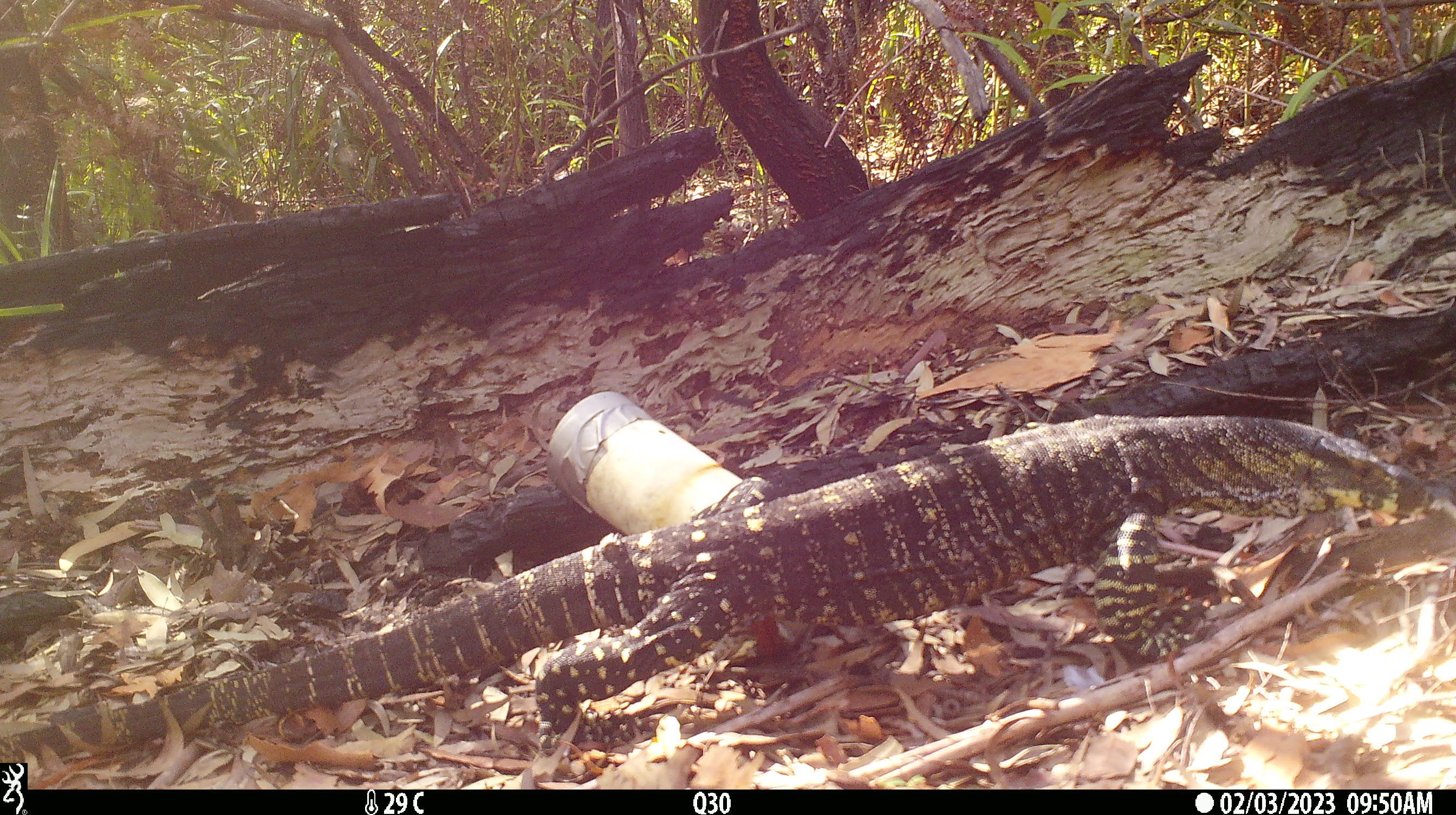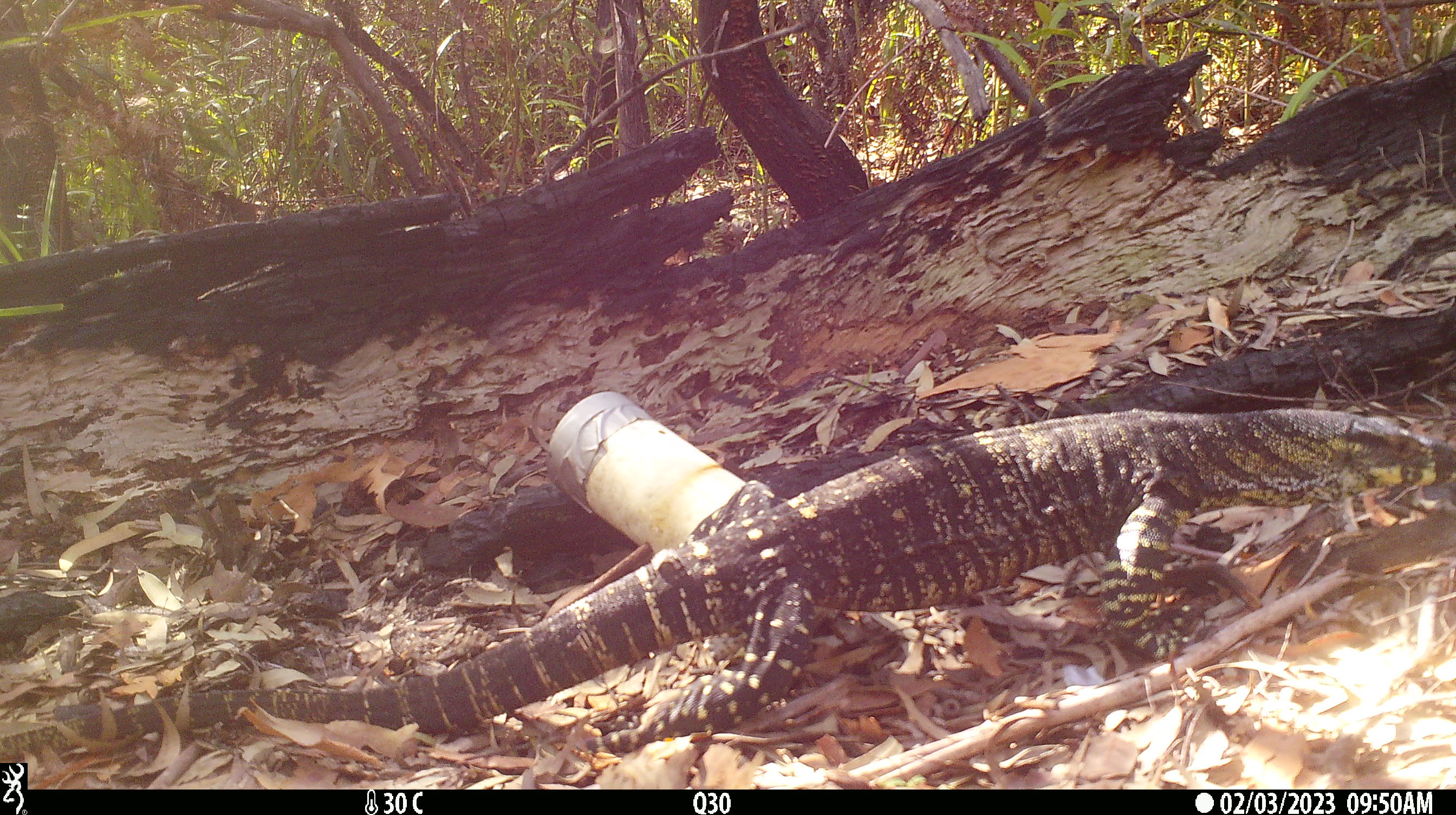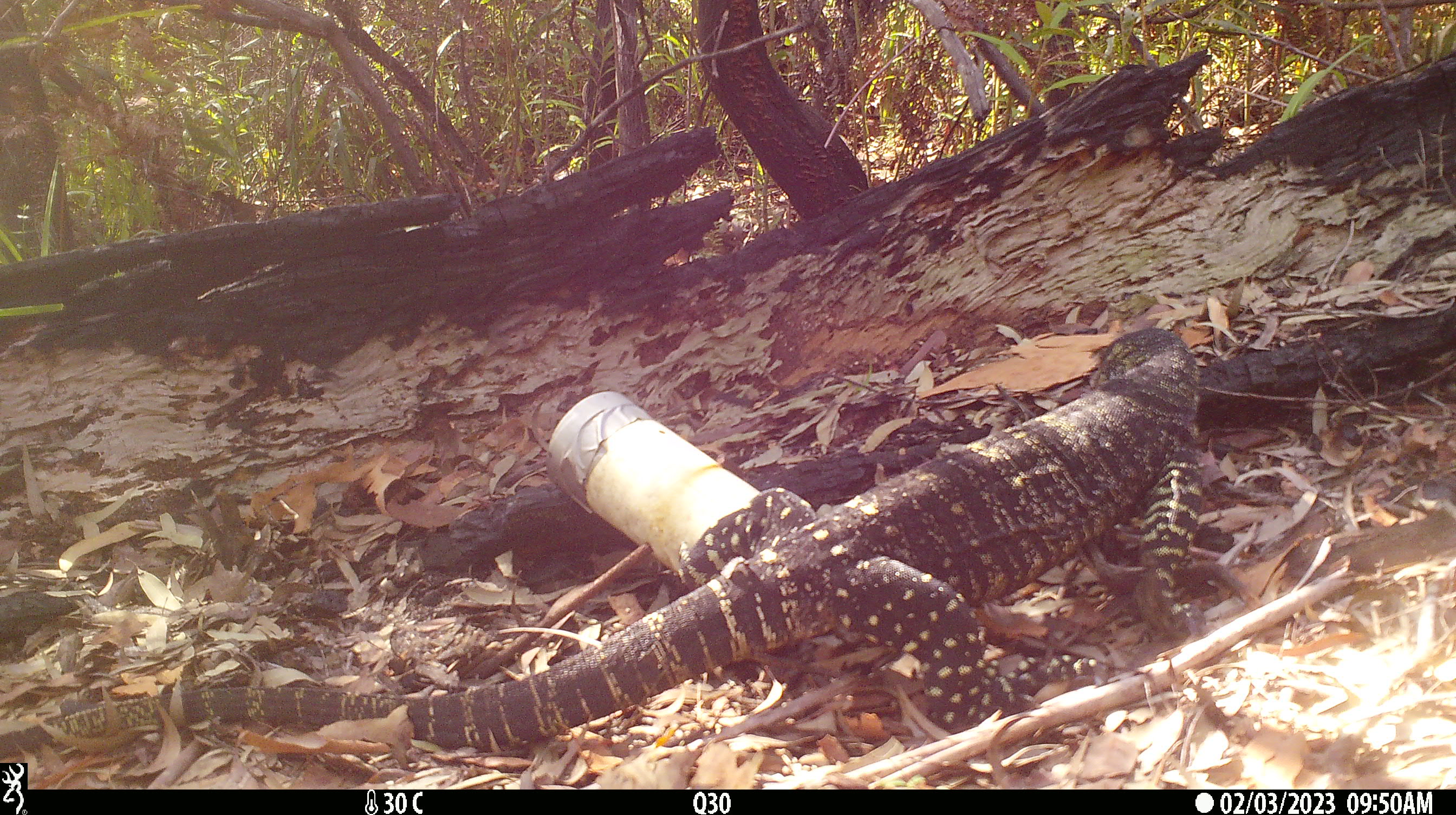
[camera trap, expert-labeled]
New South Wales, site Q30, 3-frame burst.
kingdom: Animalia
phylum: Chordata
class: Reptilia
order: Squamata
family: Varanidae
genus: Varanus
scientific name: Varanus varius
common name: lace monitor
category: goanna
Goanna (lace monitor) (Varanus varius).